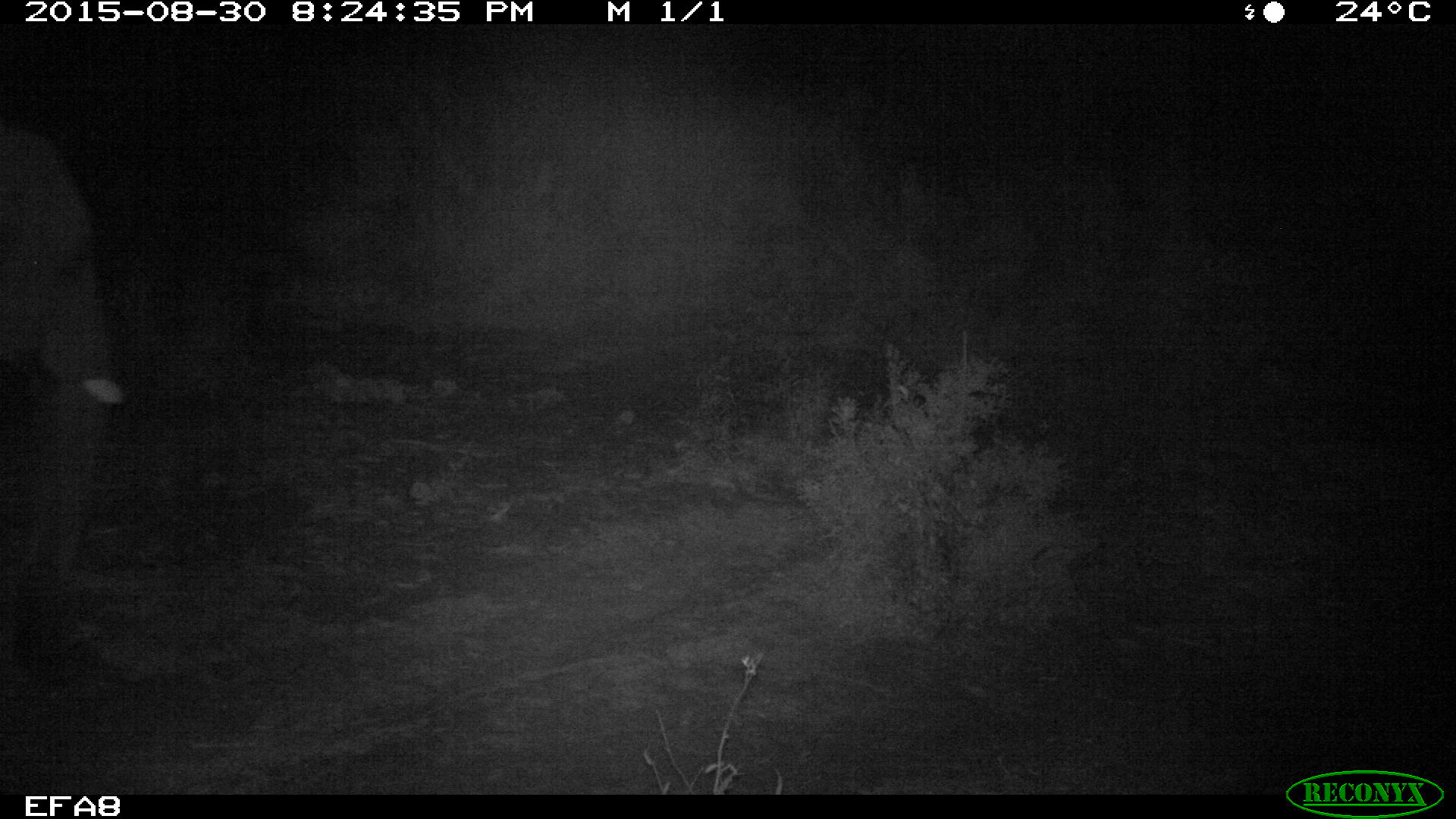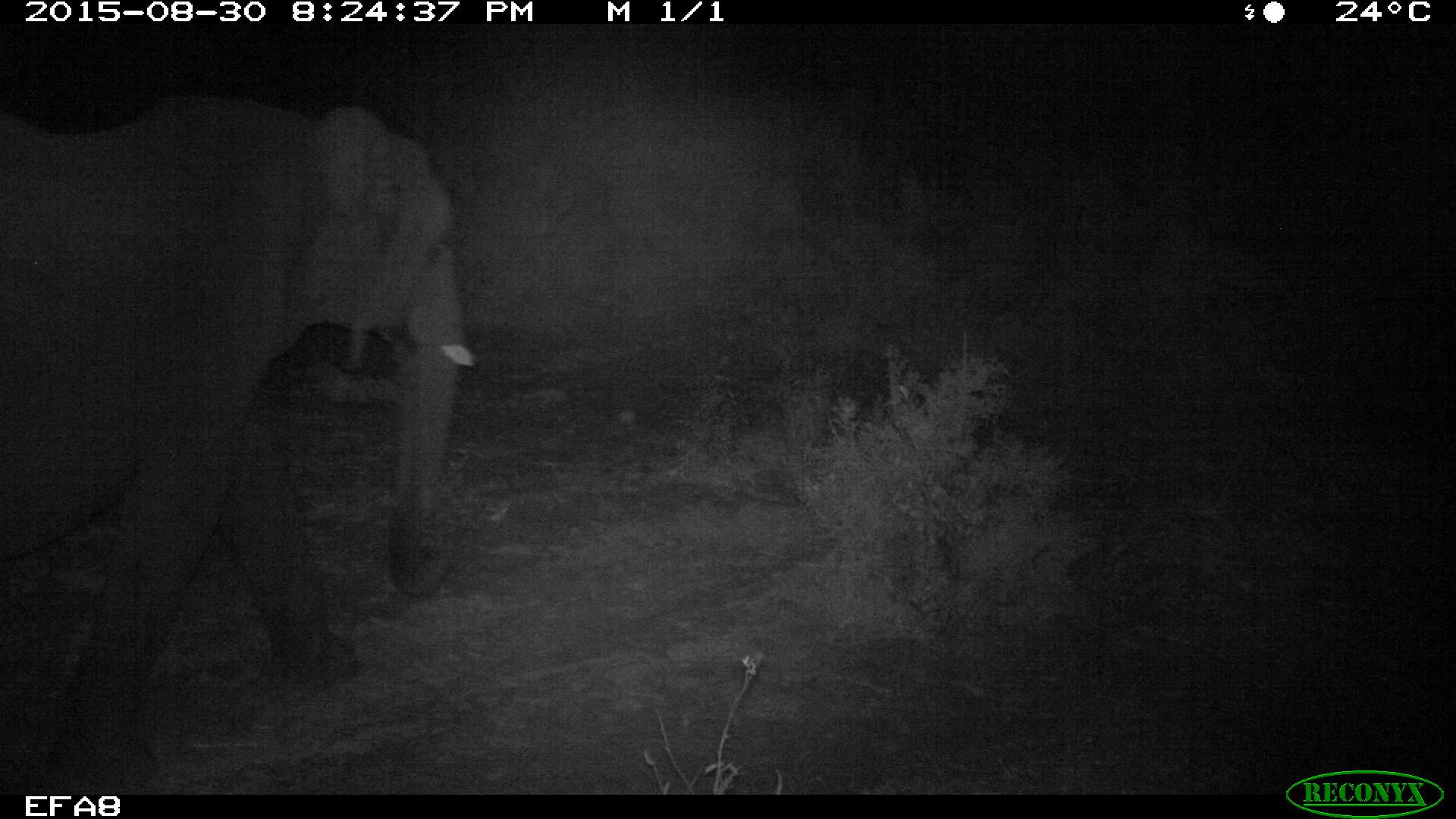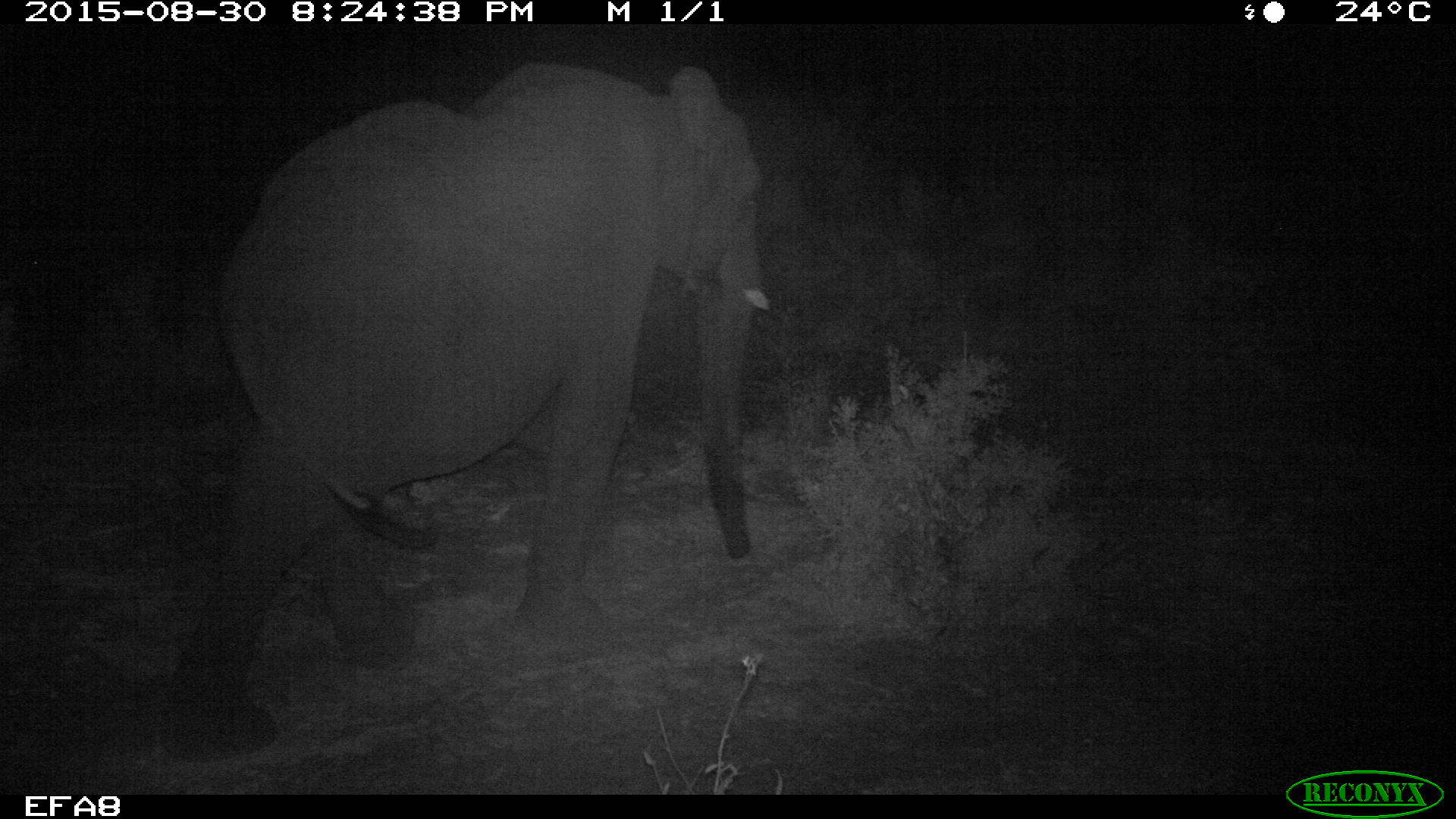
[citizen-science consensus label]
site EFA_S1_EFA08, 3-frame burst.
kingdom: Animalia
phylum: Chordata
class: Mammalia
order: Proboscidea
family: Elephantidae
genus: Loxodonta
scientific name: Loxodonta africana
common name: african bush elephant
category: elephant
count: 1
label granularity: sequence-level